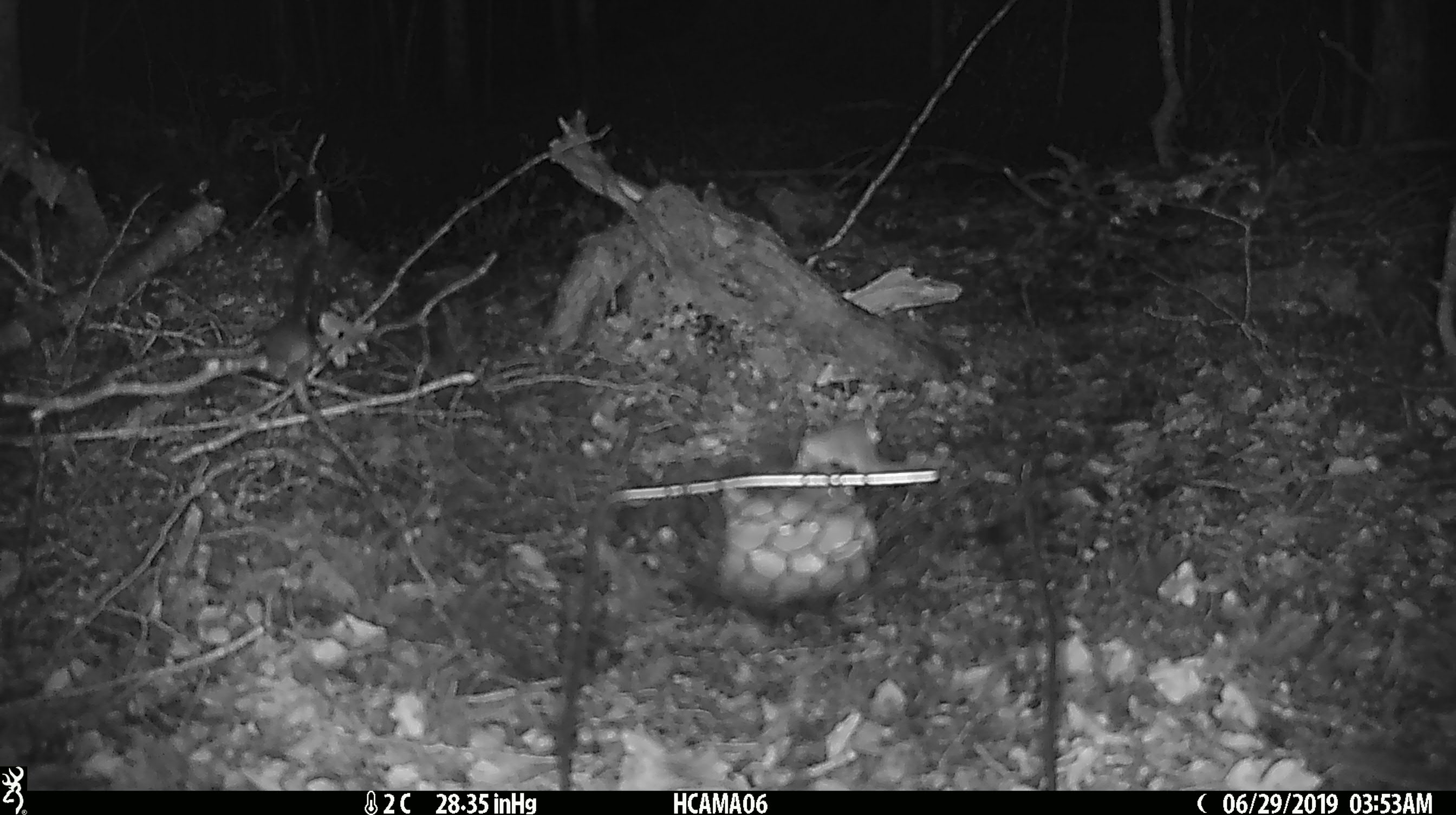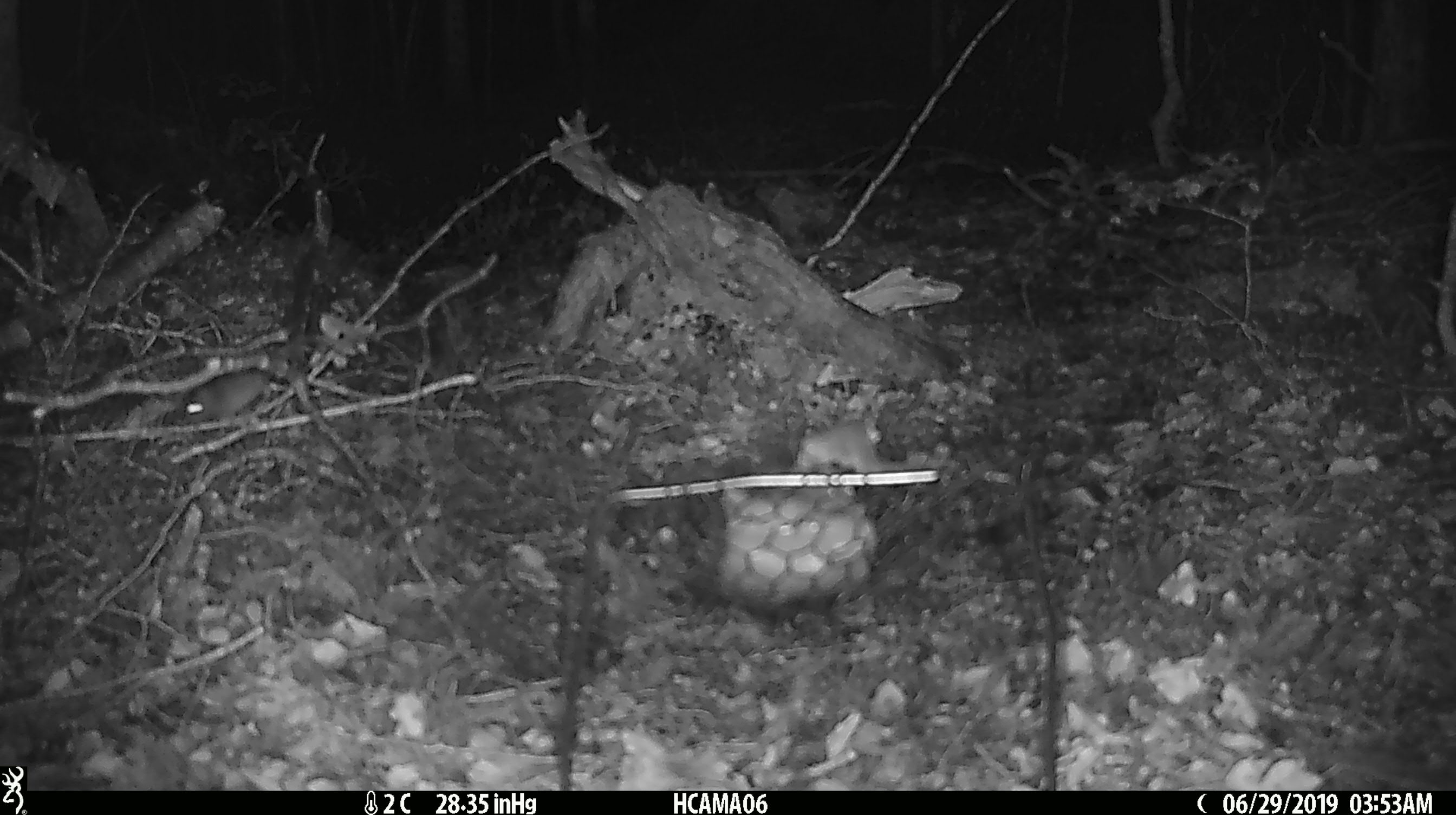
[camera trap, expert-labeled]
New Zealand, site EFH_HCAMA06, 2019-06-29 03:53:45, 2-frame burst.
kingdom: Animalia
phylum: Chordata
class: Mammalia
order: Rodentia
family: Muridae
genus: Mus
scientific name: Mus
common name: mouse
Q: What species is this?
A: Mouse (Mus).